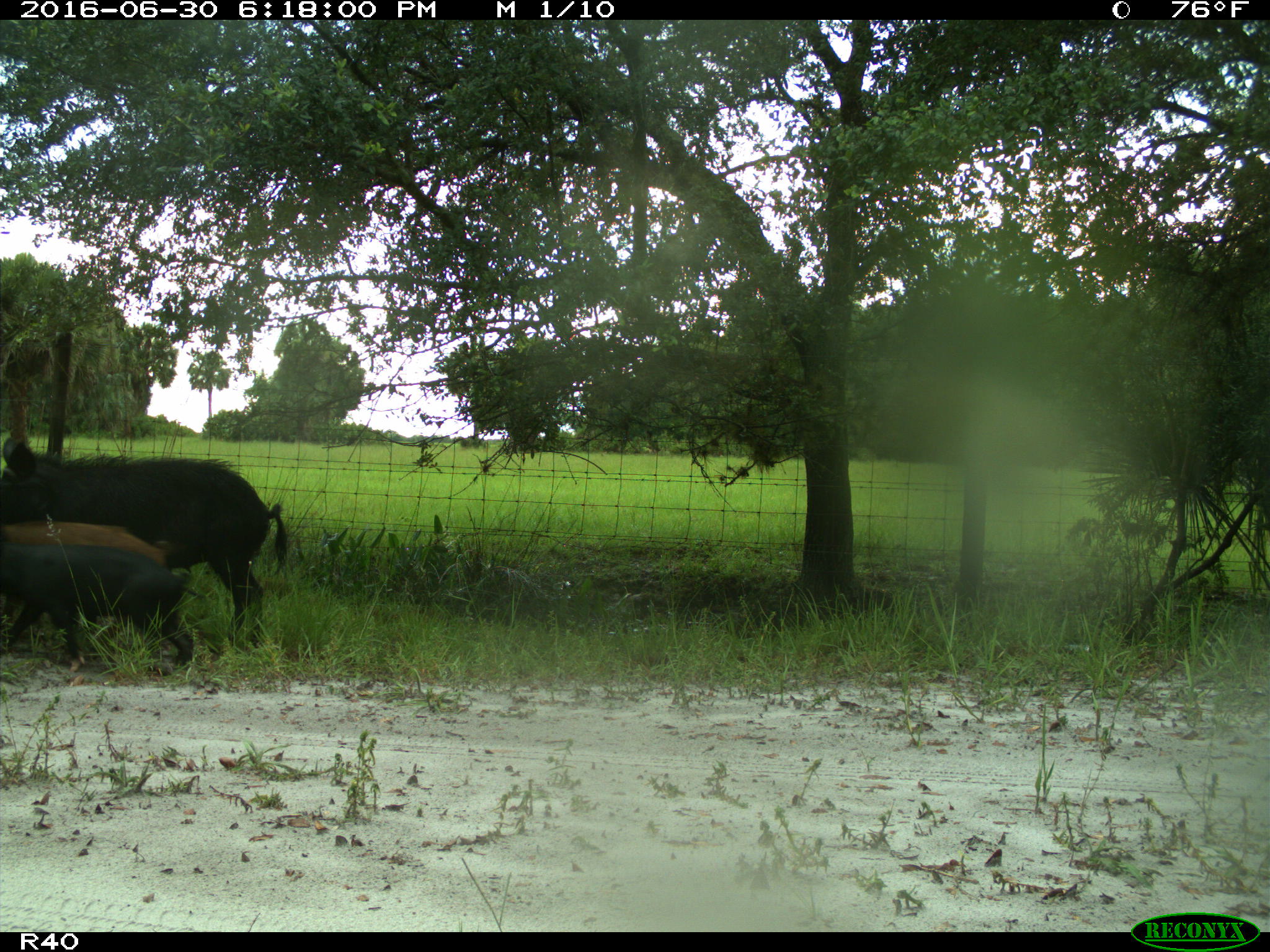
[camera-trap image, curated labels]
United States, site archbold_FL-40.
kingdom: Animalia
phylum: Chordata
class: Mammalia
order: Artiodactyla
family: Suidae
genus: Sus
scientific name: Sus scrofa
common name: wild boar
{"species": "Sus scrofa (wild boar)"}